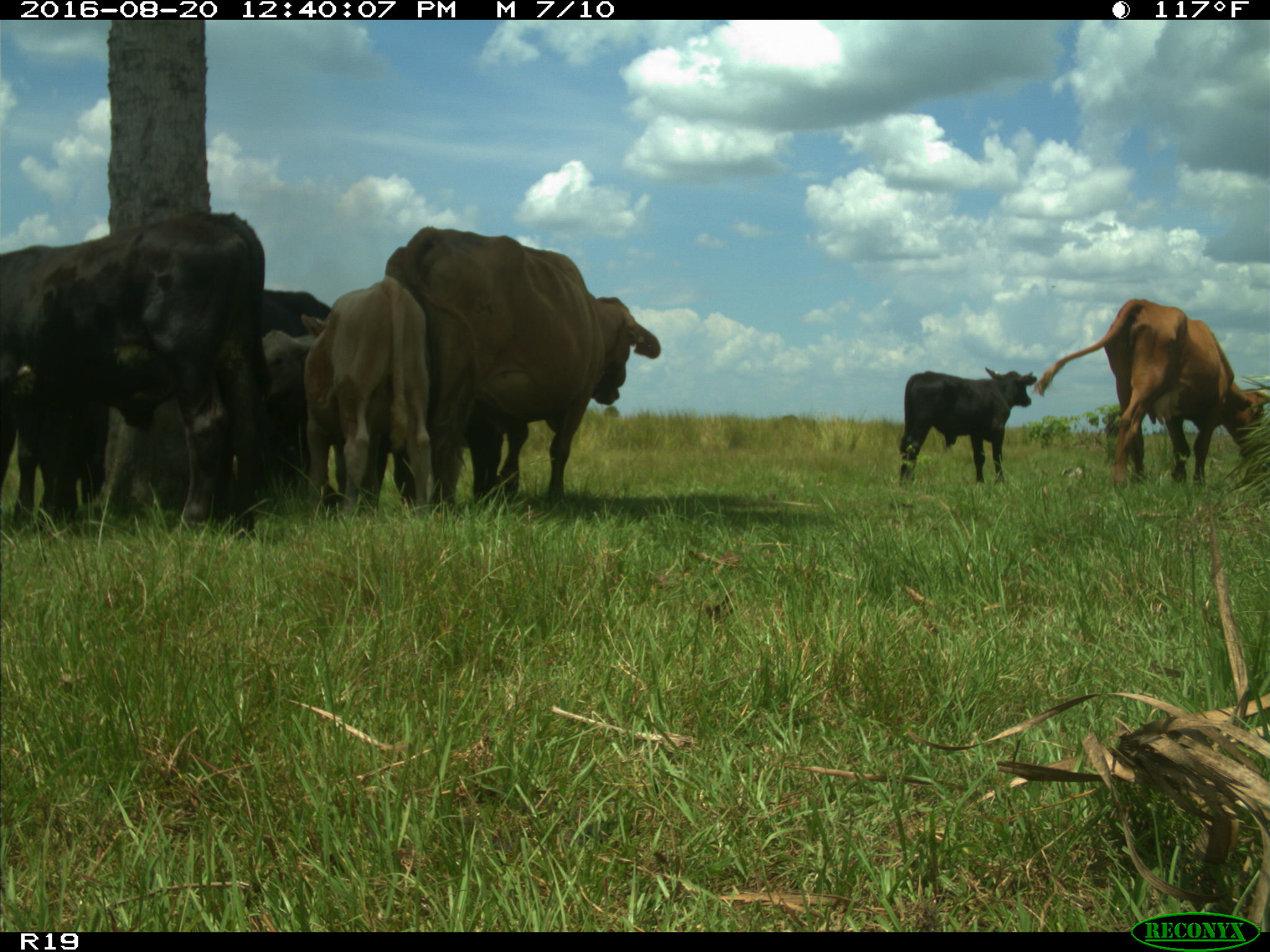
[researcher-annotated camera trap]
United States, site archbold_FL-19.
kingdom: Animalia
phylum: Chordata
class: Mammalia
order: Artiodactyla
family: Bovidae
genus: Bos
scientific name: Bos taurus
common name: domestic cow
Bos taurus (domestic cow).